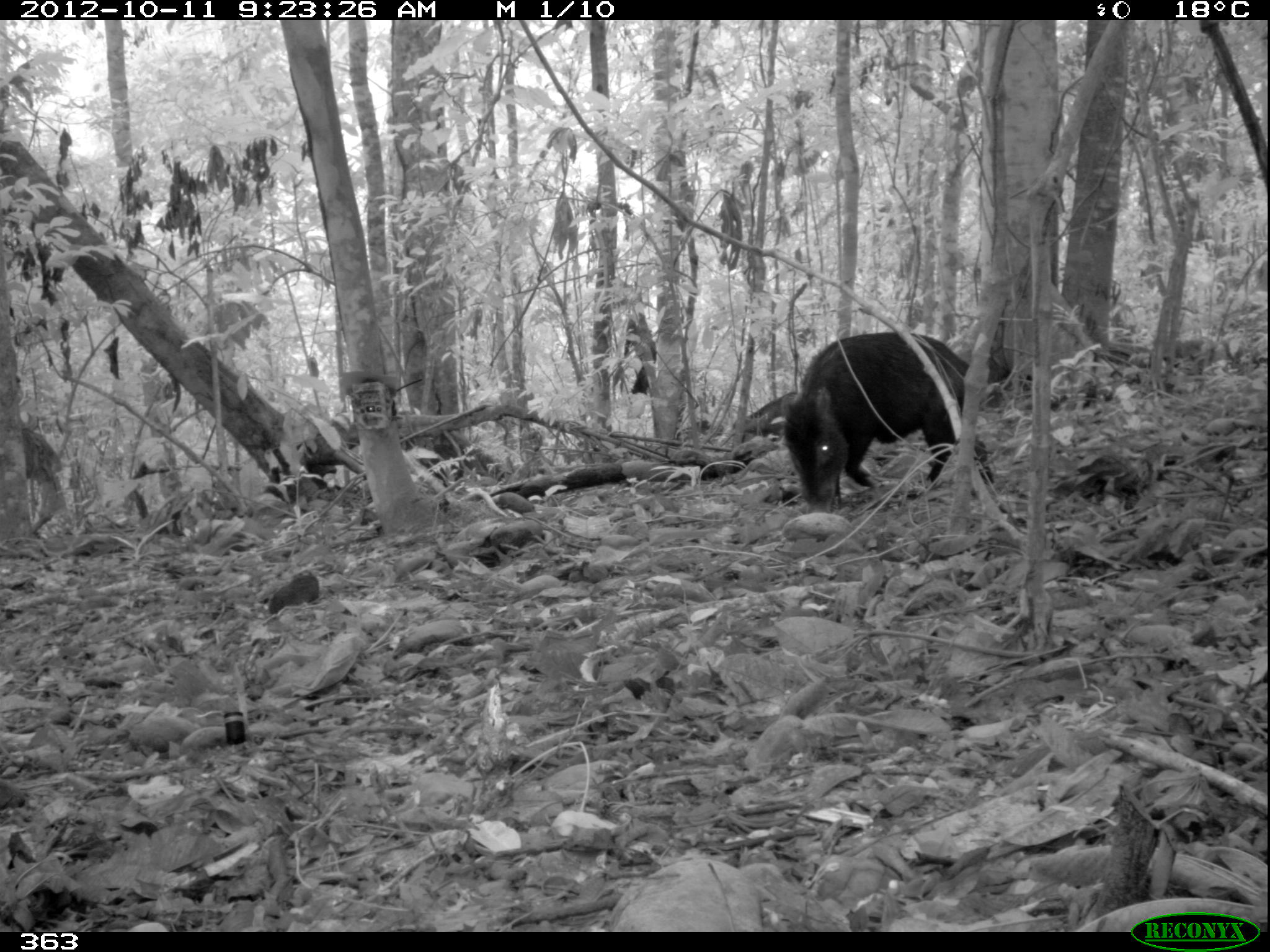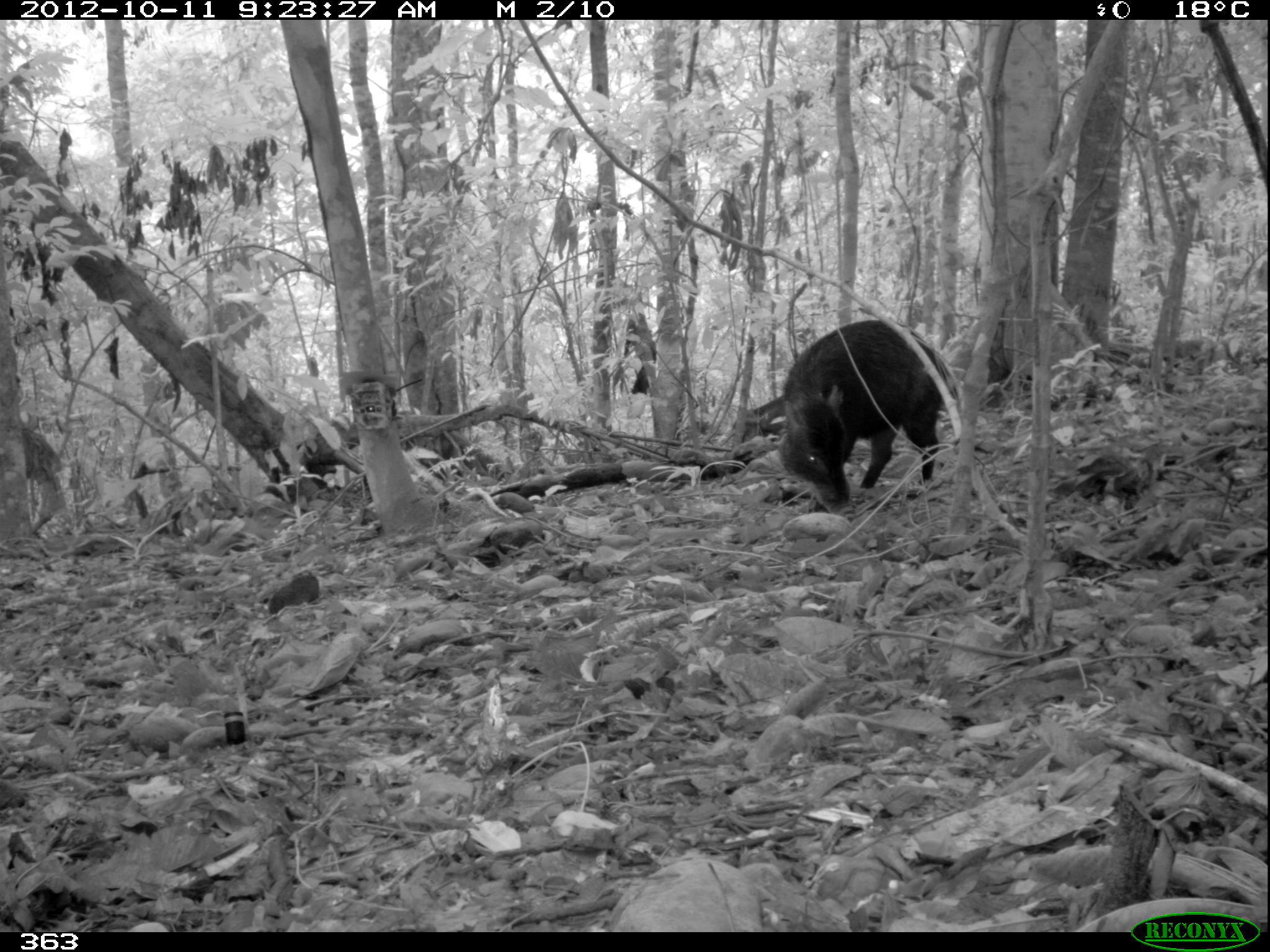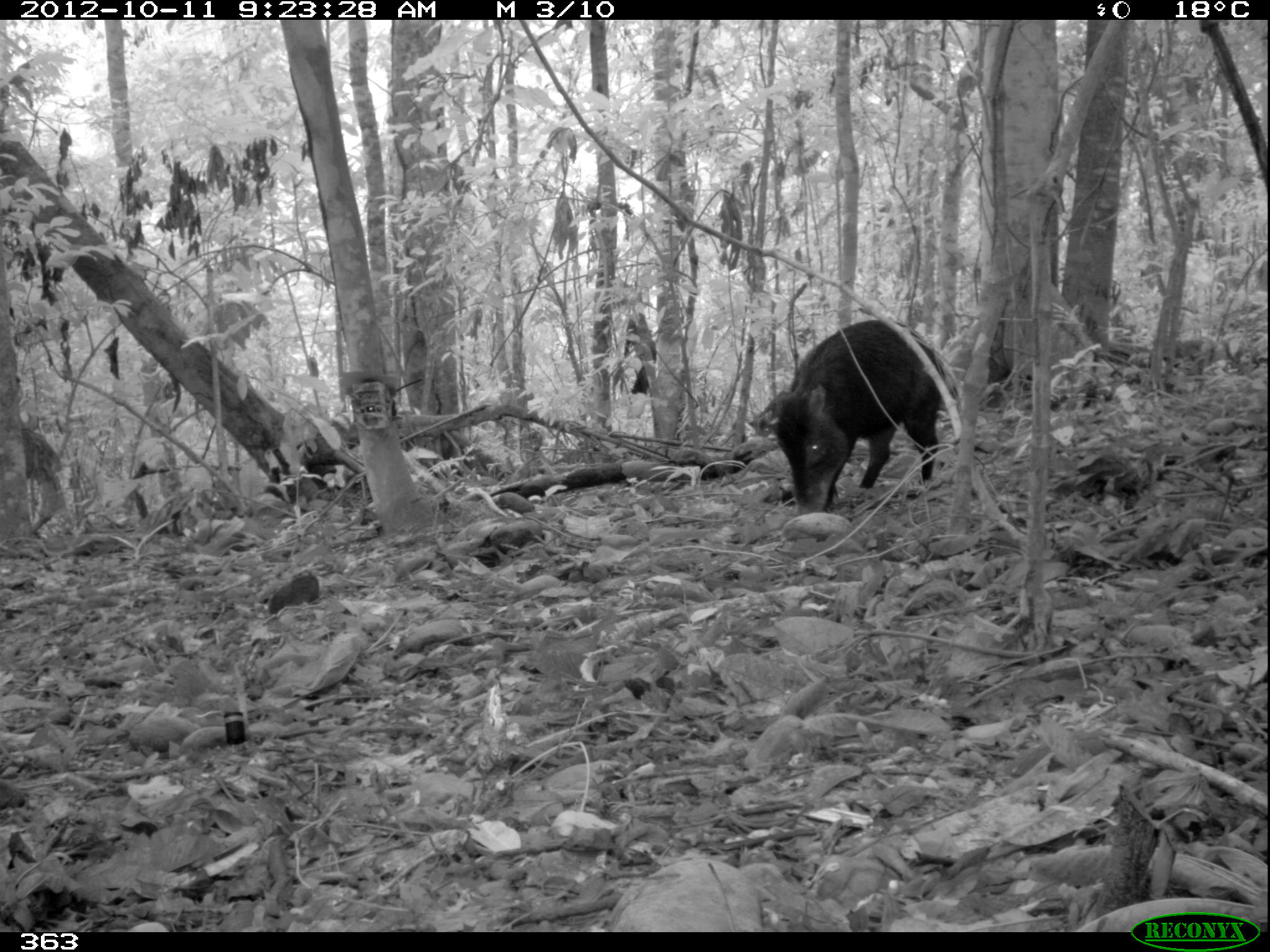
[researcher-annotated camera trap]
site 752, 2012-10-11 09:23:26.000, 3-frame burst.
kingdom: Animalia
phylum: Chordata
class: Mammalia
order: Artiodactyla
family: Tayassuidae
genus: Tayassu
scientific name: Tayassu pecari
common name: white-lipped peccary